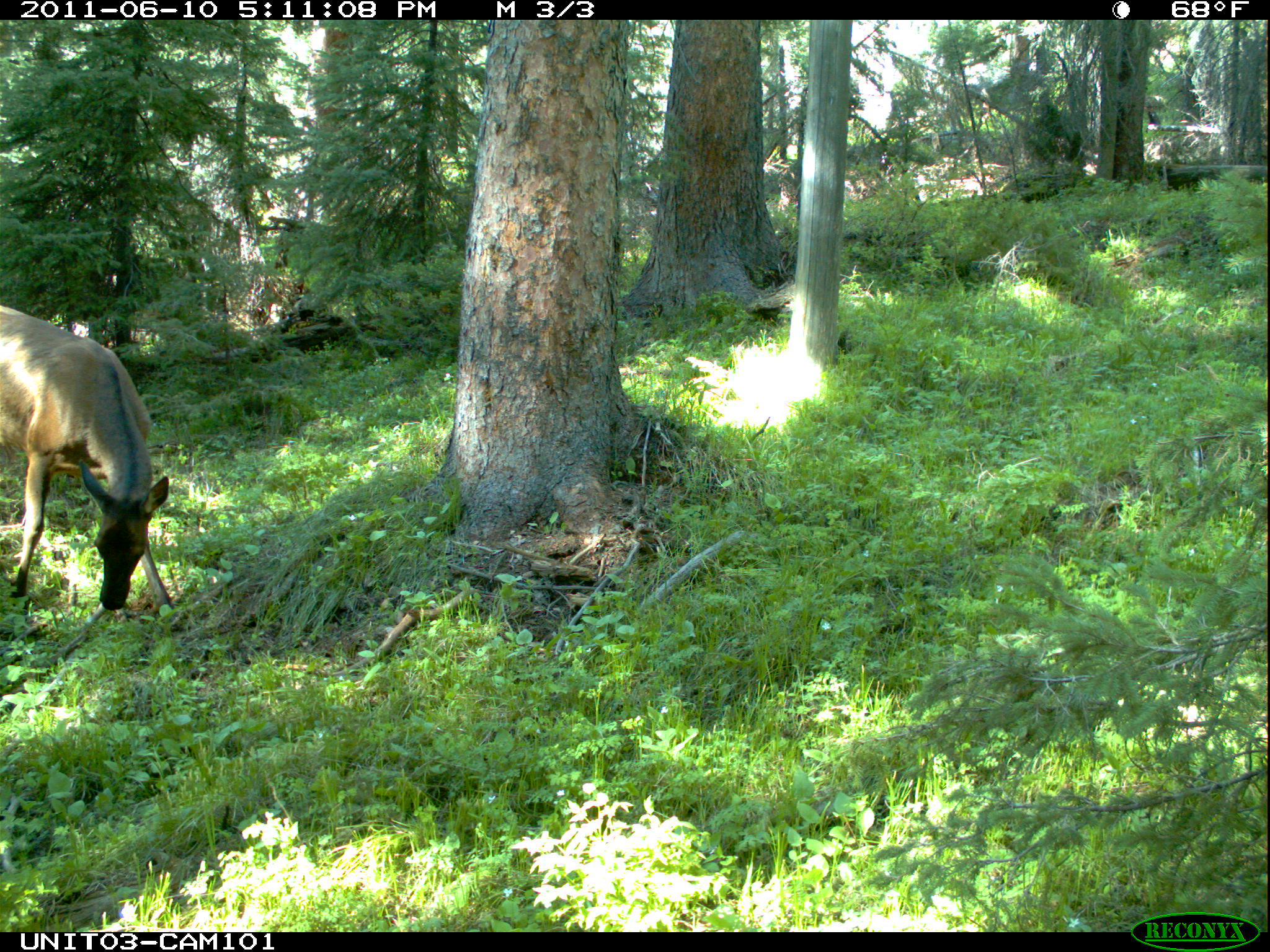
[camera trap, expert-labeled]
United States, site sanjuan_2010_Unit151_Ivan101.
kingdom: Animalia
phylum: Chordata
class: Mammalia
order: Artiodactyla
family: Cervidae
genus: Cervus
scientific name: Cervus elaphus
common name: red deer